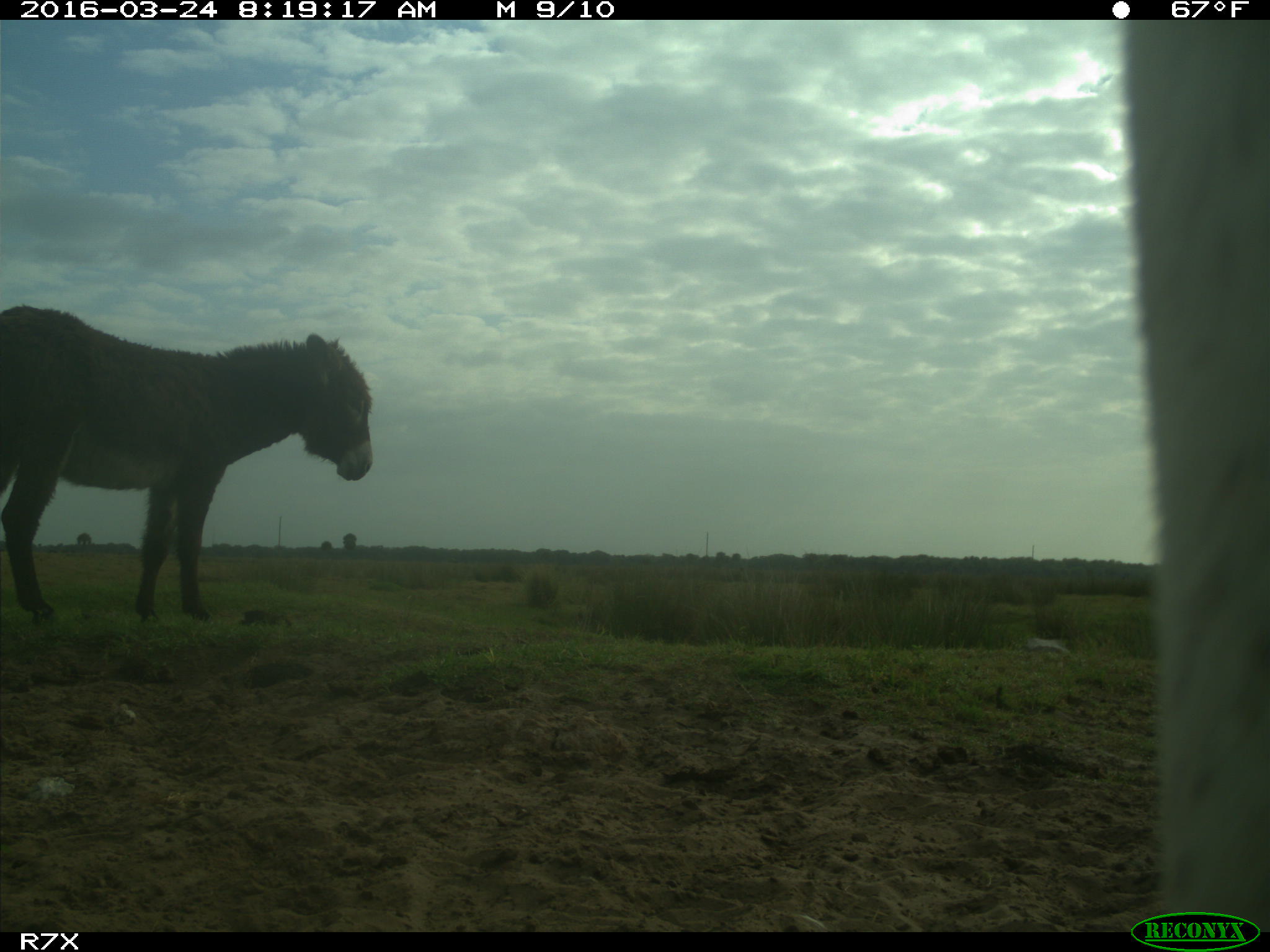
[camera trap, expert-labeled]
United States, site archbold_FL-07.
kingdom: Animalia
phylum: Chordata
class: Mammalia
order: Artiodactyla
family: Bovidae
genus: Bos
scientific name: Bos taurus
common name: domestic cow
Bos taurus (domestic cow).